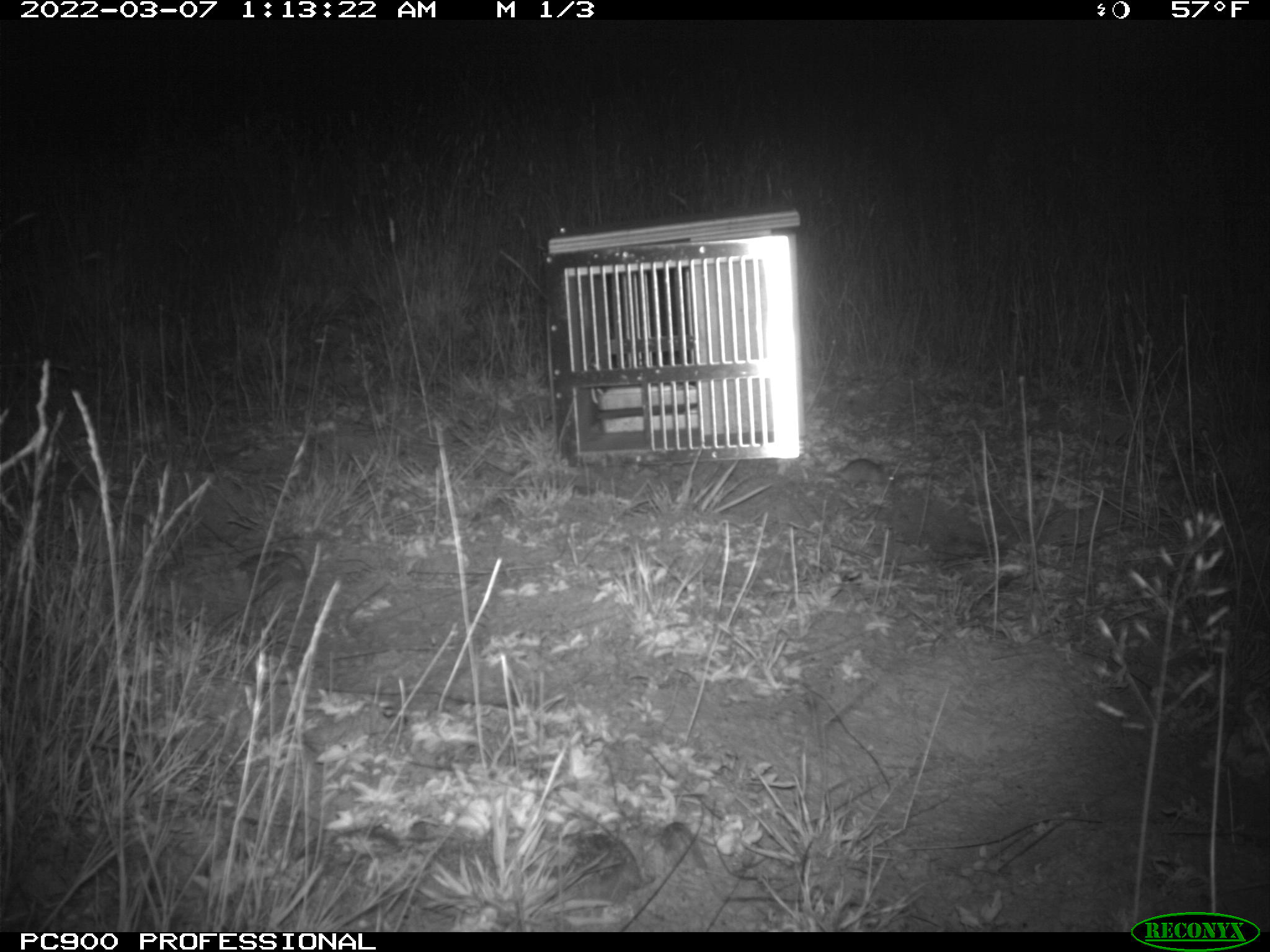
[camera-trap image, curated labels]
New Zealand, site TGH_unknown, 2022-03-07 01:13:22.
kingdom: Animalia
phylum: Chordata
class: Mammalia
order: Rodentia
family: Muridae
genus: Mus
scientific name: Mus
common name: mouse